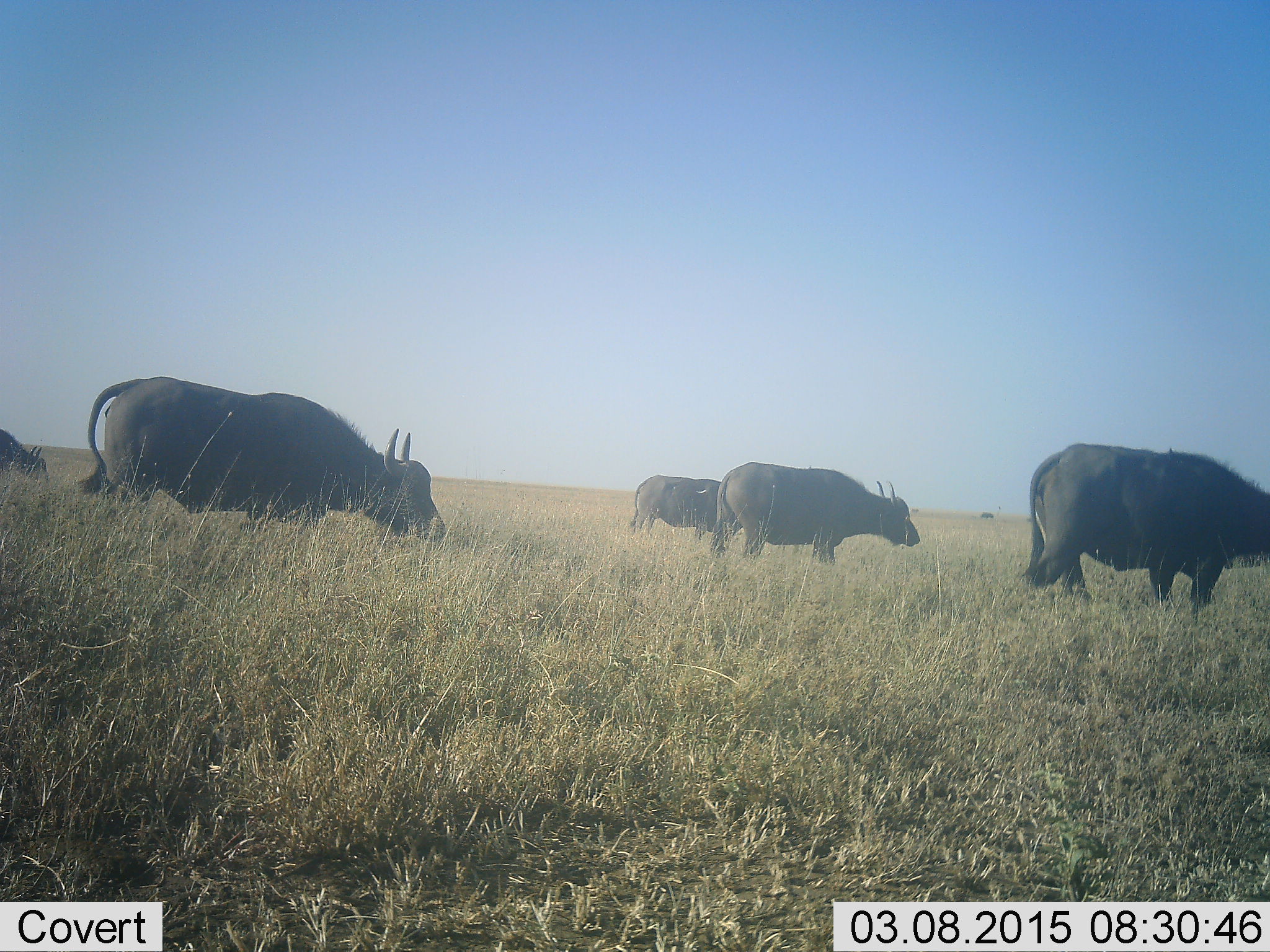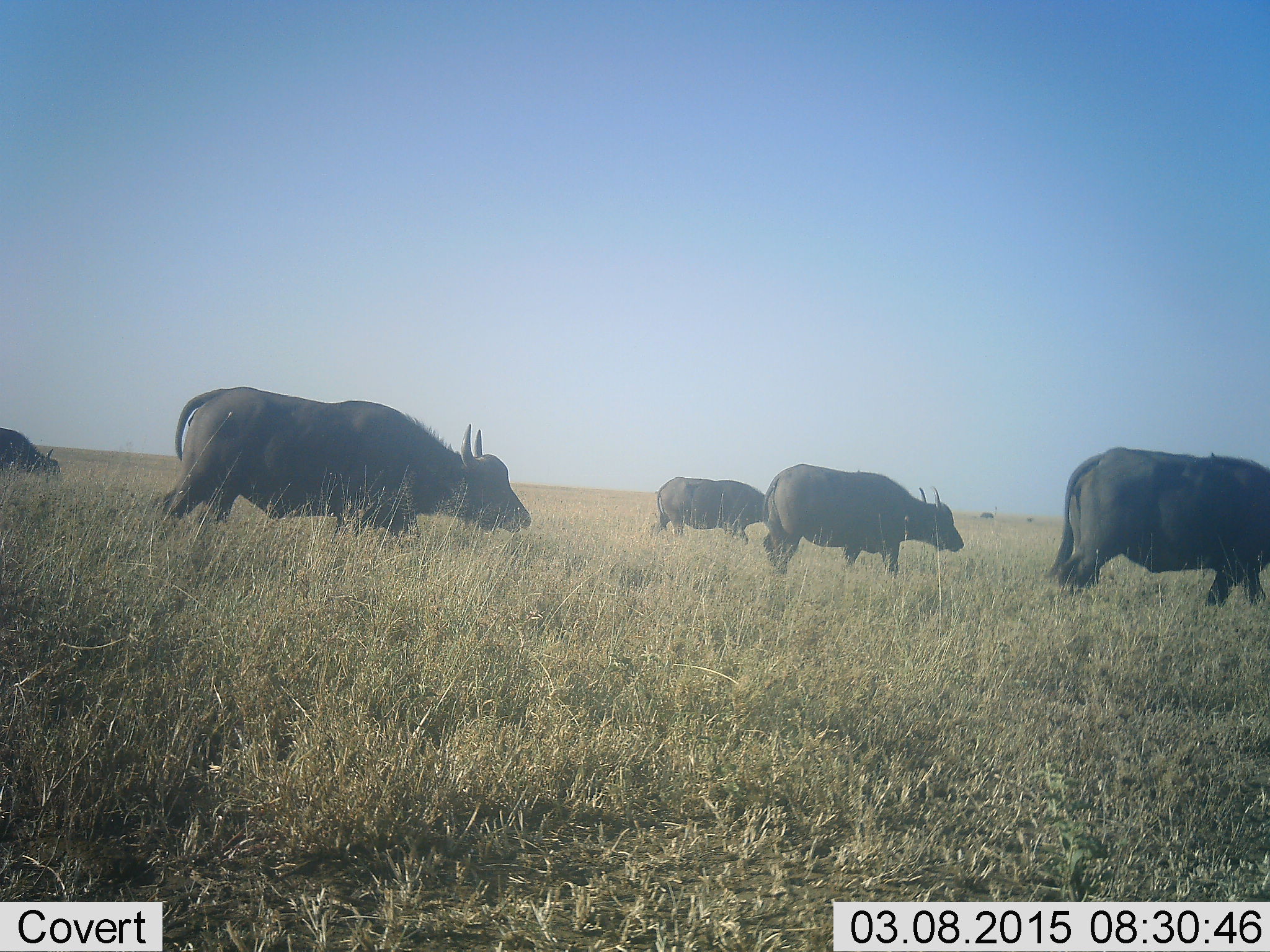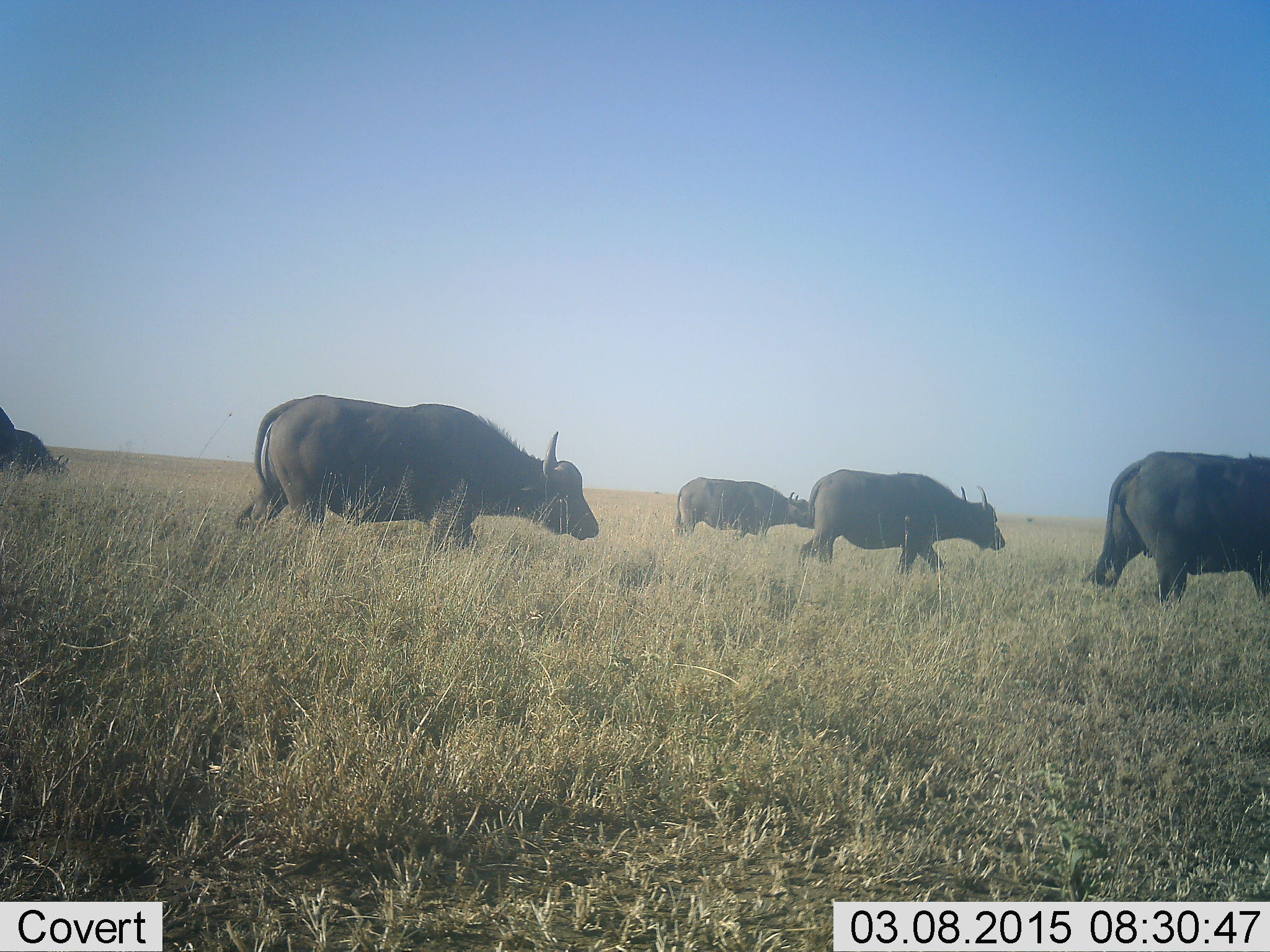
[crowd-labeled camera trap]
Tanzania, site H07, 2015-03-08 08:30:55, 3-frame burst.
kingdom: Animalia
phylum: Chordata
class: Mammalia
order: Artiodactyla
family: Bovidae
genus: Syncerus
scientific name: Syncerus caffer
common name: cape buffalo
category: buffalo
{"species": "buffalo (cape buffalo) (Syncerus caffer)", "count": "5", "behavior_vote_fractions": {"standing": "0%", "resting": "0%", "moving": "100%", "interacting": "0%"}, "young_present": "0%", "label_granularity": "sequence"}